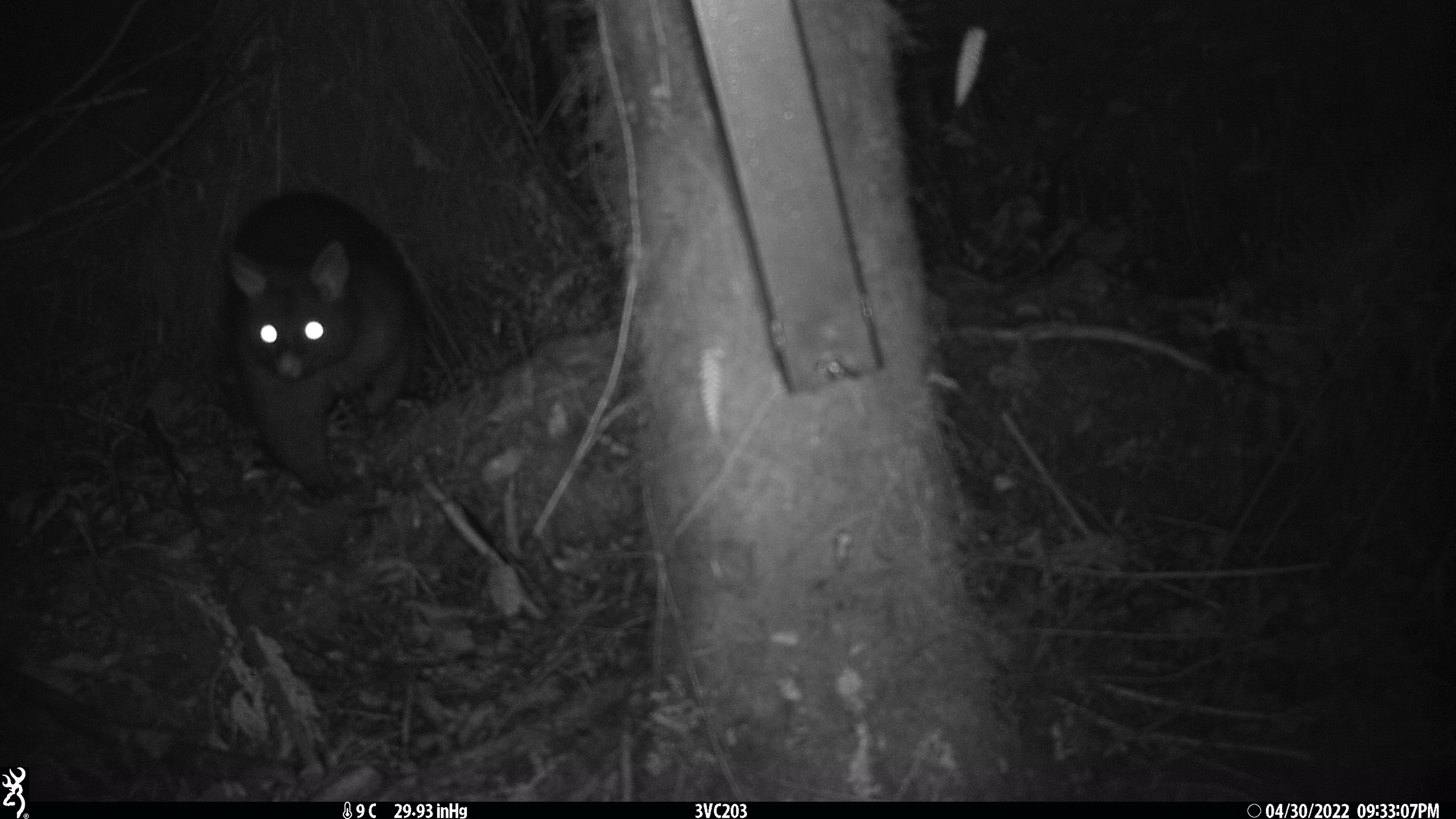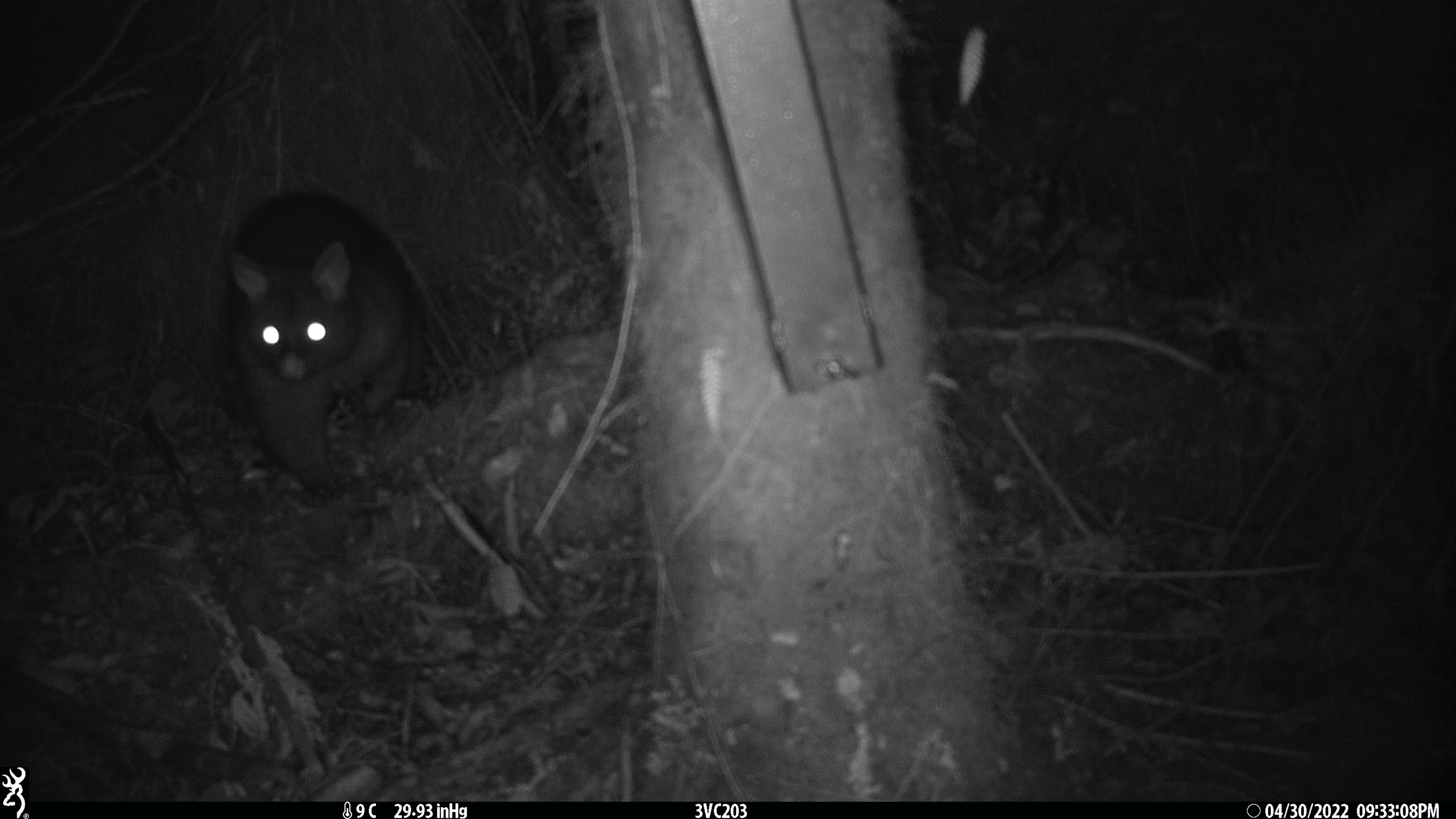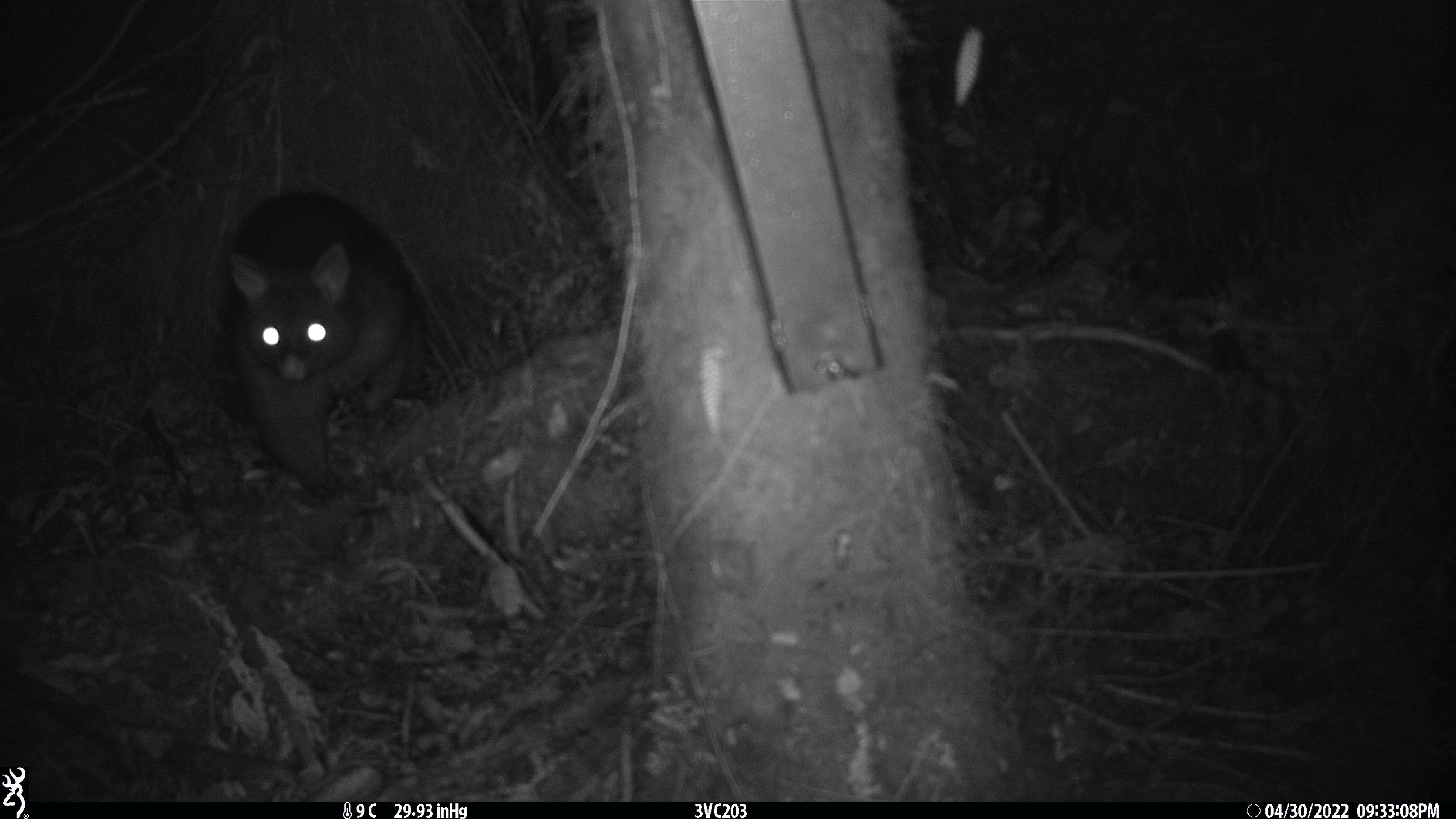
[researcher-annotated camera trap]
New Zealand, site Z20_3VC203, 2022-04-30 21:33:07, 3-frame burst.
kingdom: Animalia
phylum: Chordata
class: Mammalia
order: Diprotodontia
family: Phalangeridae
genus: Trichosurus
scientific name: Trichosurus vulpecula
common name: common brushtail possum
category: possum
Possum (common brushtail possum) (Trichosurus vulpecula).